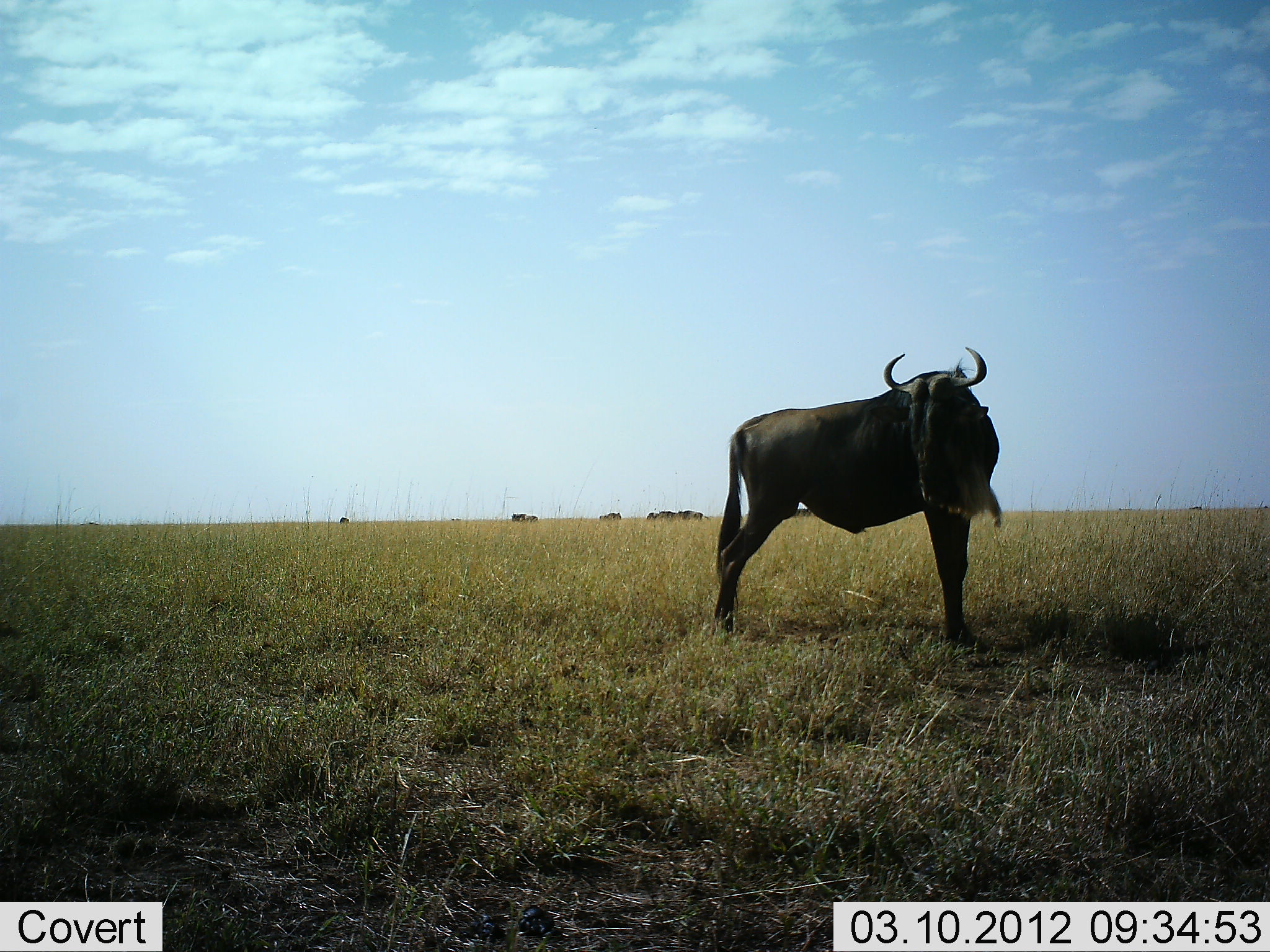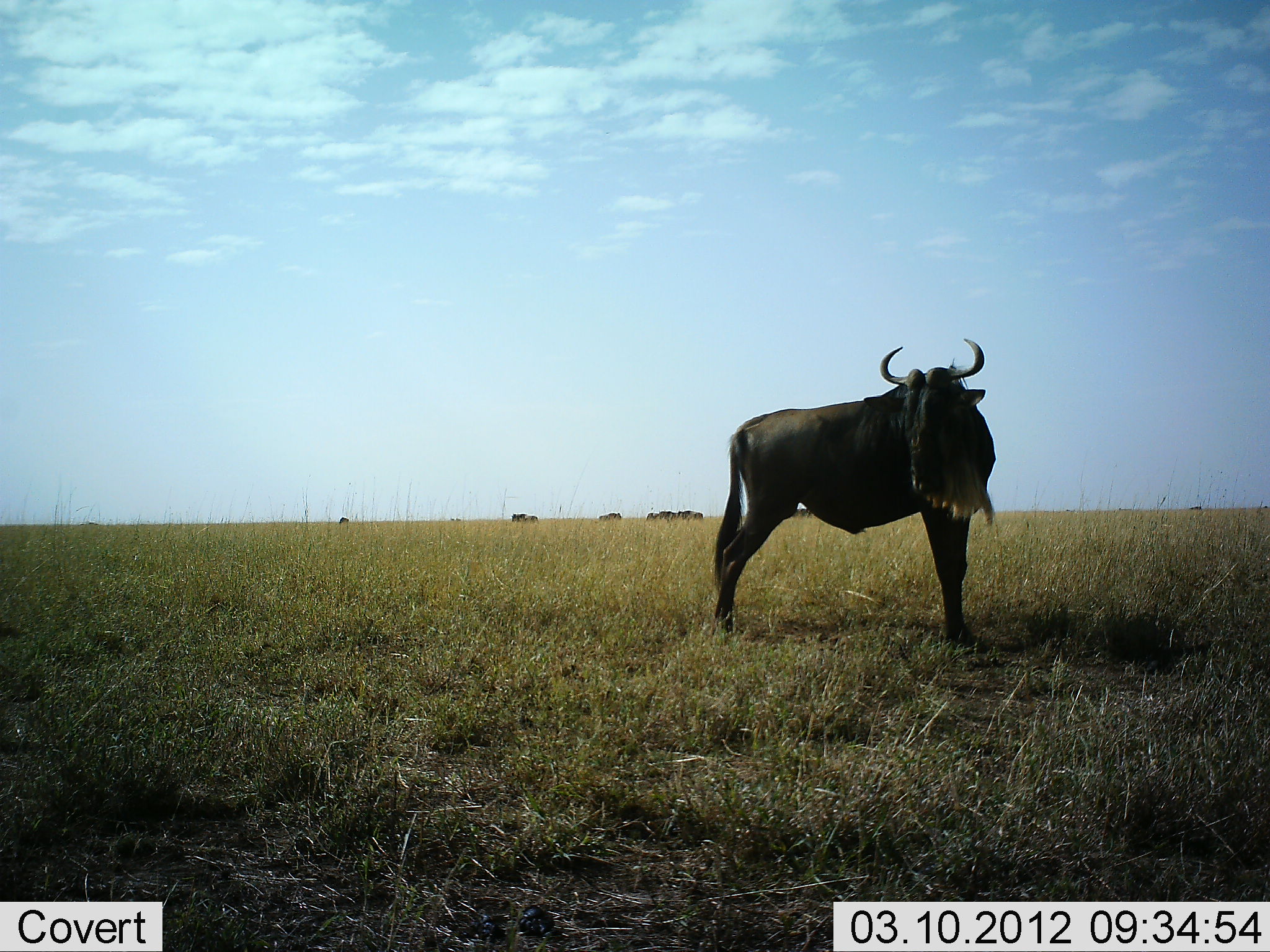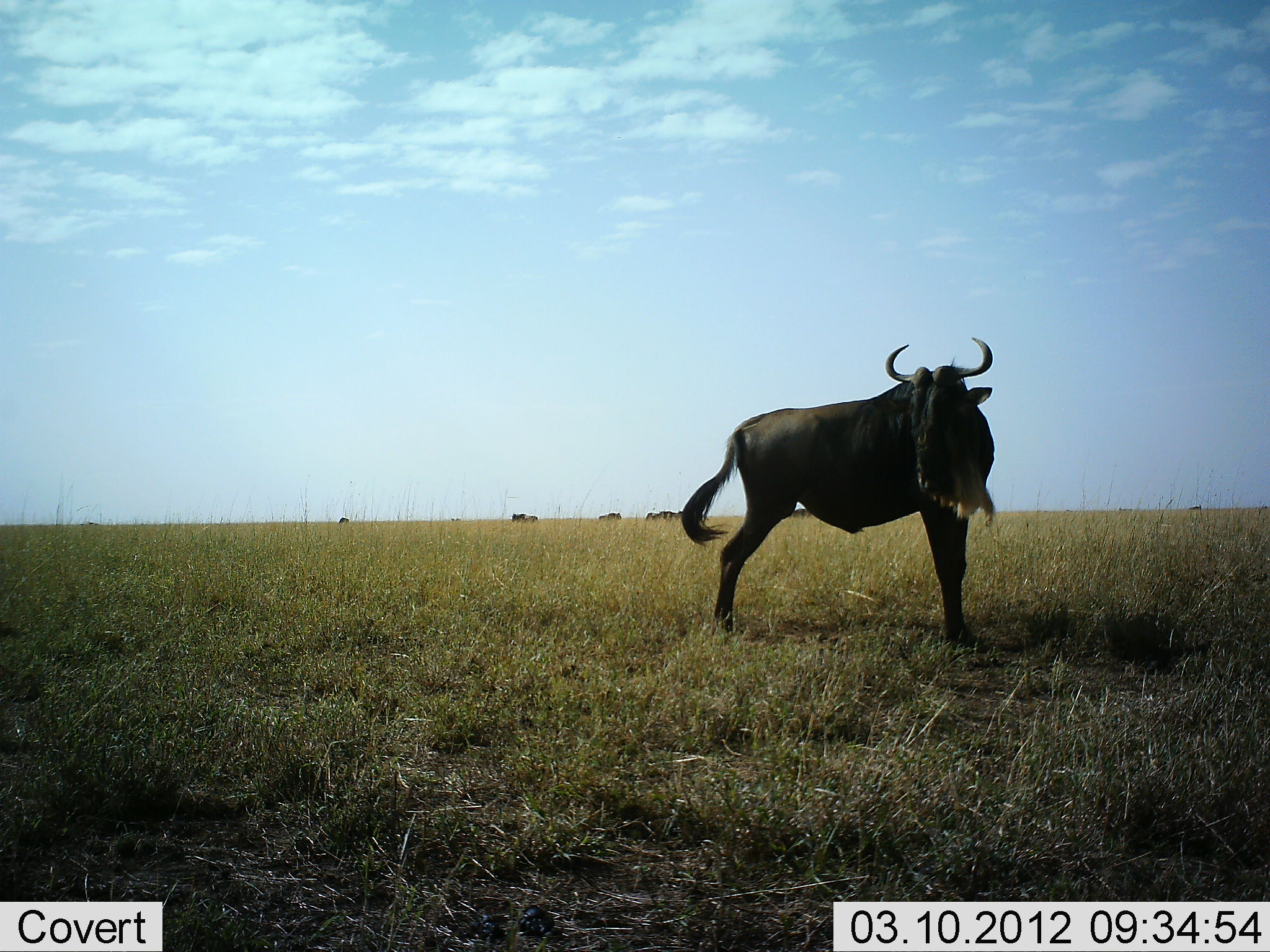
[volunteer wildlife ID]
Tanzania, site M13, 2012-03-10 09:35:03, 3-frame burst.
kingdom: Animalia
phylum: Chordata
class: Mammalia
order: Artiodactyla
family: Bovidae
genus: Connochaetes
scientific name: Connochaetes taurinus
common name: blue wildebeest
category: wildebeest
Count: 1.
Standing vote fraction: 100%.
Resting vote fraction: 0%.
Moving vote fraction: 4%.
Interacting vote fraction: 0%.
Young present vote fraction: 0%.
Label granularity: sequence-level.